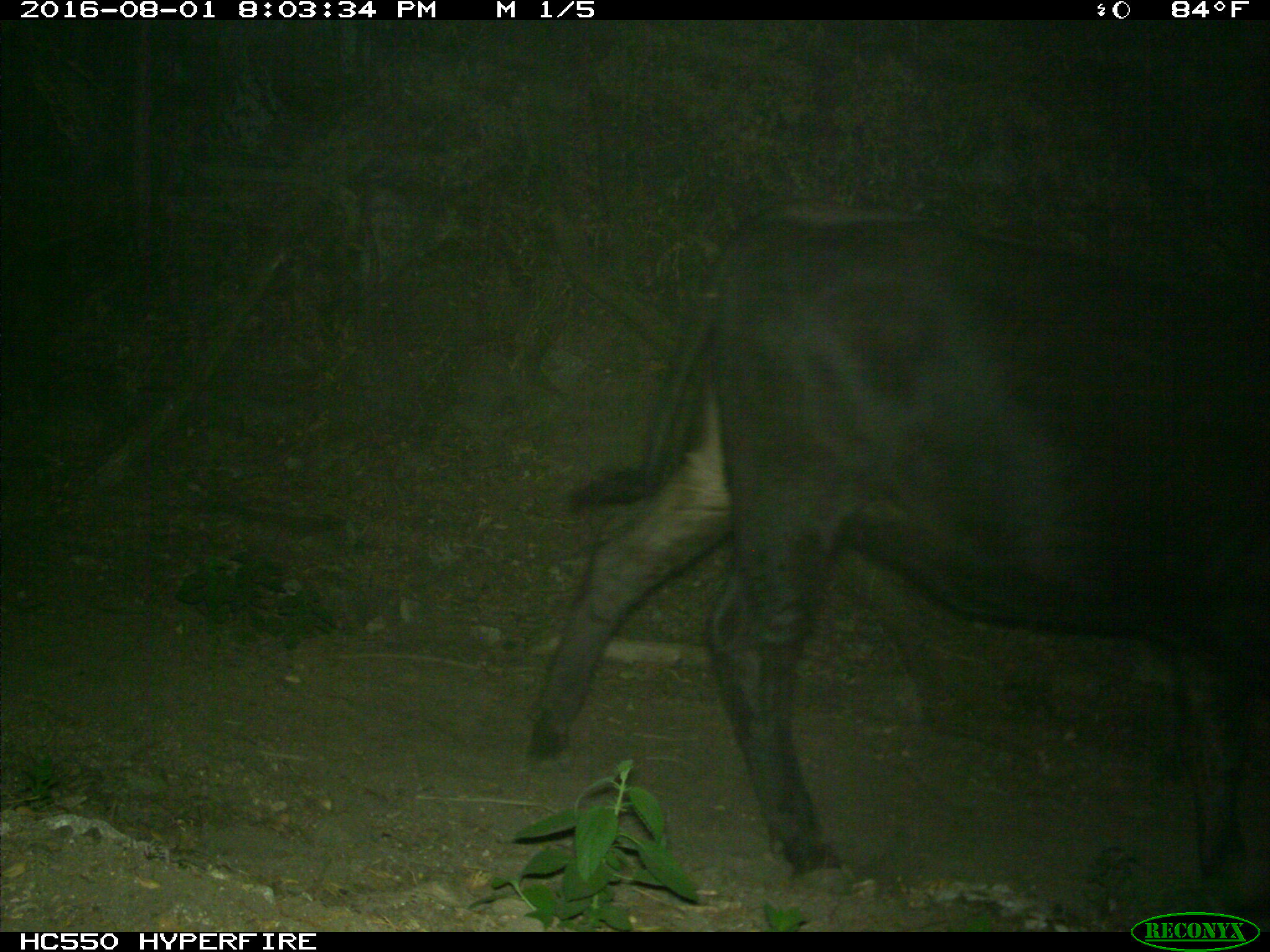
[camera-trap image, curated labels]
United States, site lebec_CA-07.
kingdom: Animalia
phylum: Chordata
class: Mammalia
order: Artiodactyla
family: Bovidae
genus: Bos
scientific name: Bos taurus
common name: domestic cow